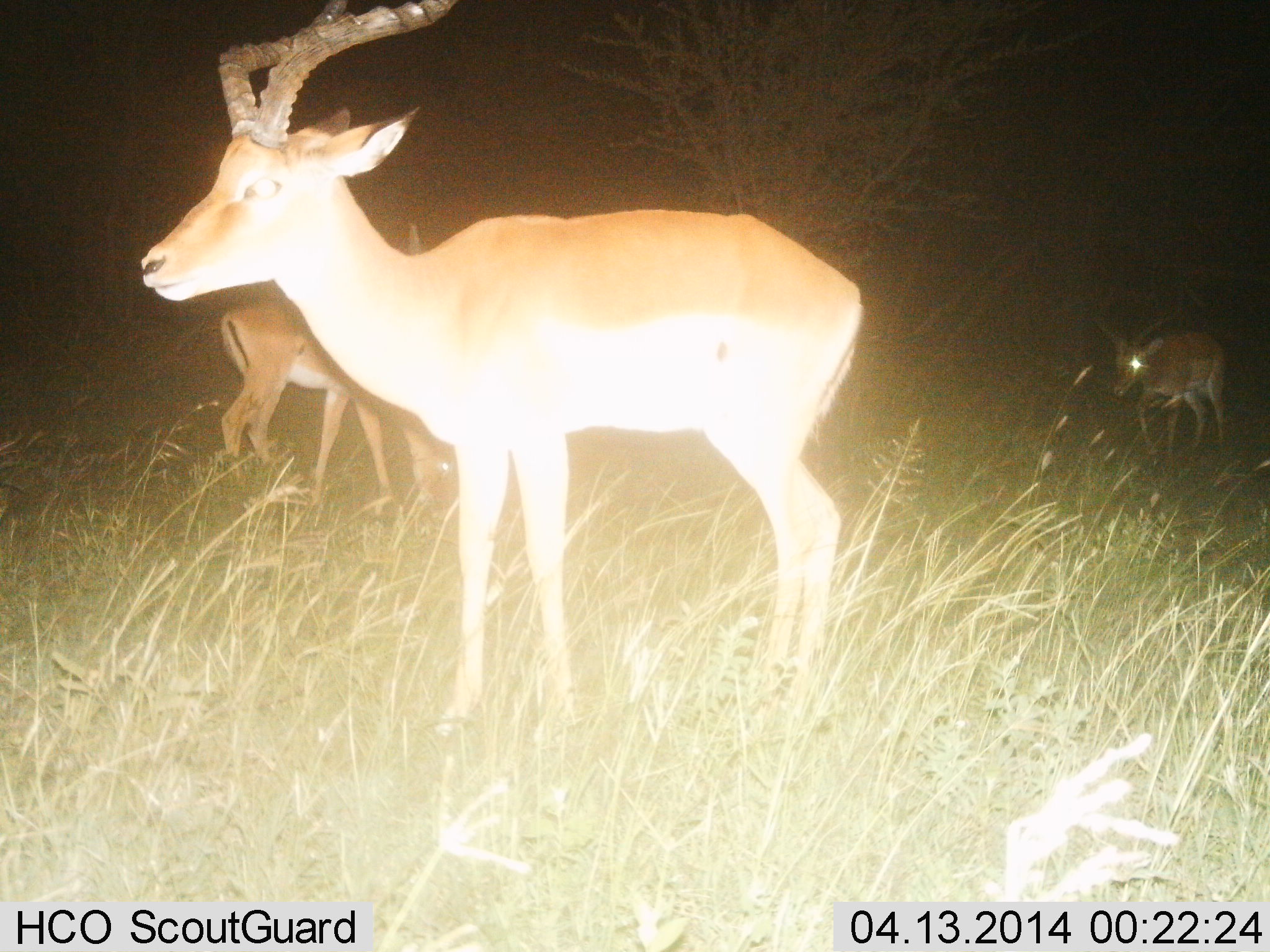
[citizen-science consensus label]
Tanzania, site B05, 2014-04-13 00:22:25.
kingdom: Animalia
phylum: Chordata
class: Mammalia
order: Artiodactyla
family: Bovidae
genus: Aepyceros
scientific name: Aepyceros melampus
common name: impala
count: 3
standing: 90%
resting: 0%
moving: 20%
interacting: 0%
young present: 0%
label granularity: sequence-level